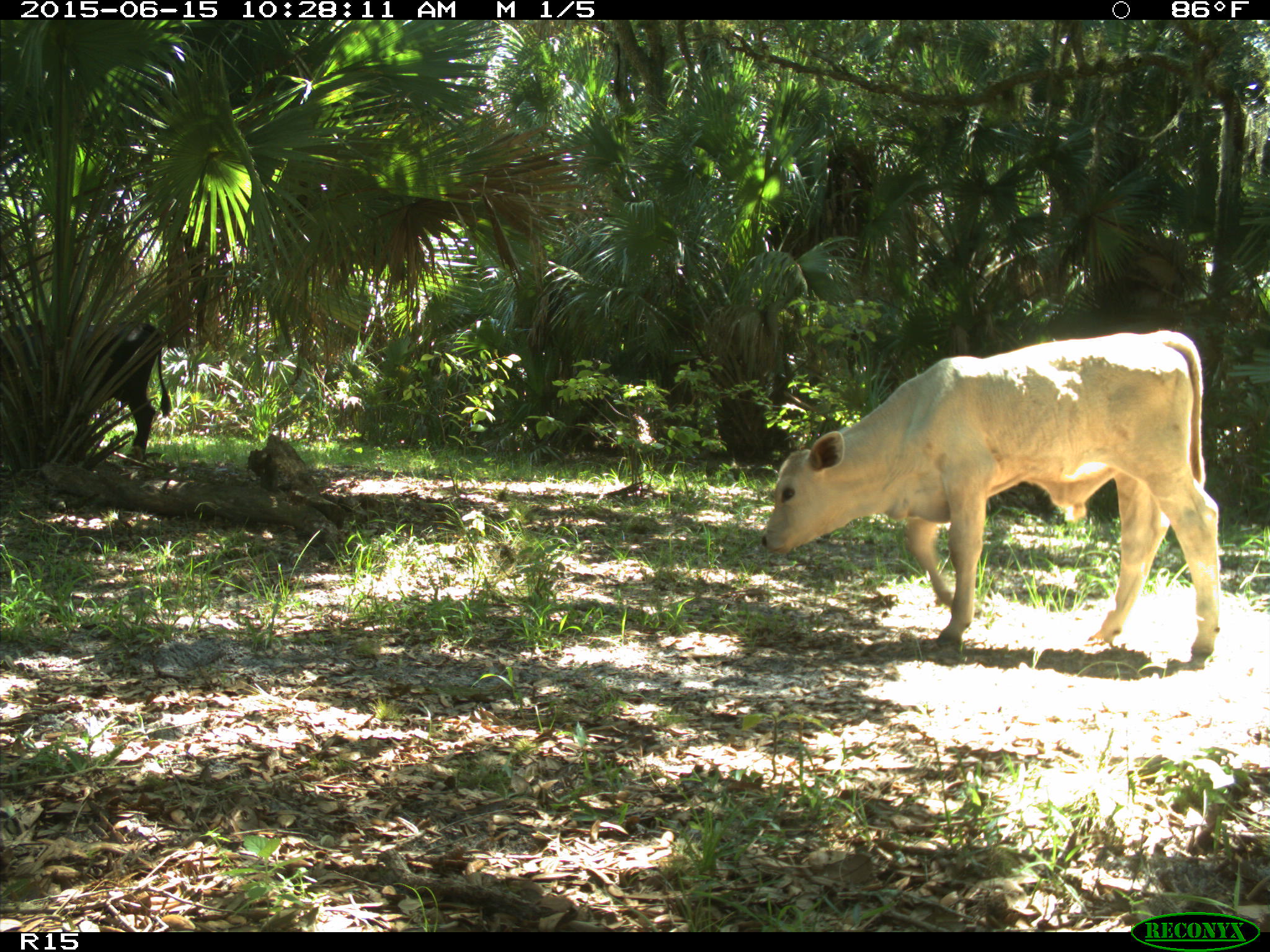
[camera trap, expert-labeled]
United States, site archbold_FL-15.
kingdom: Animalia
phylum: Chordata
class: Mammalia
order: Artiodactyla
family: Bovidae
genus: Bos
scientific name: Bos taurus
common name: domestic cow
Bos taurus (domestic cow).